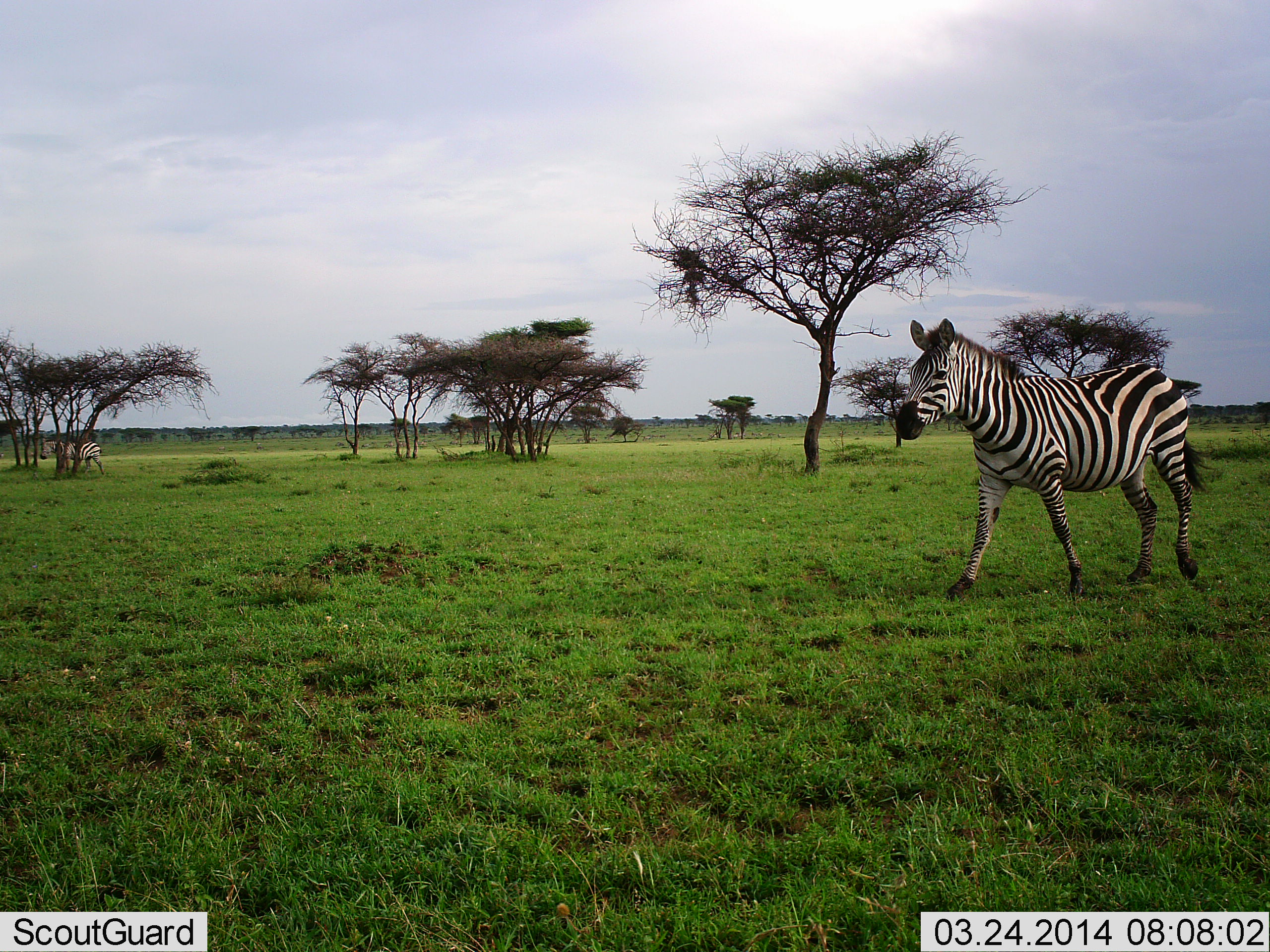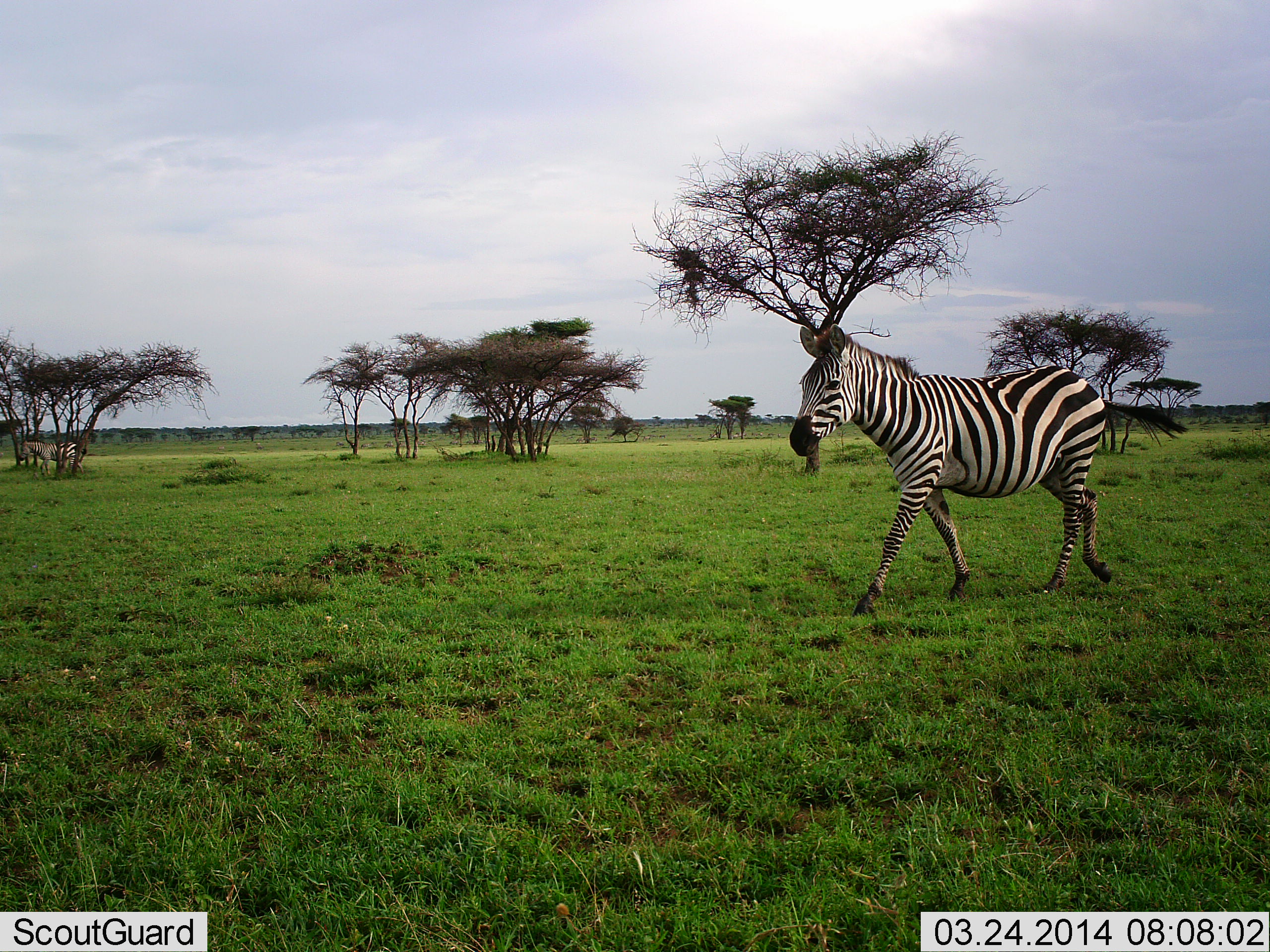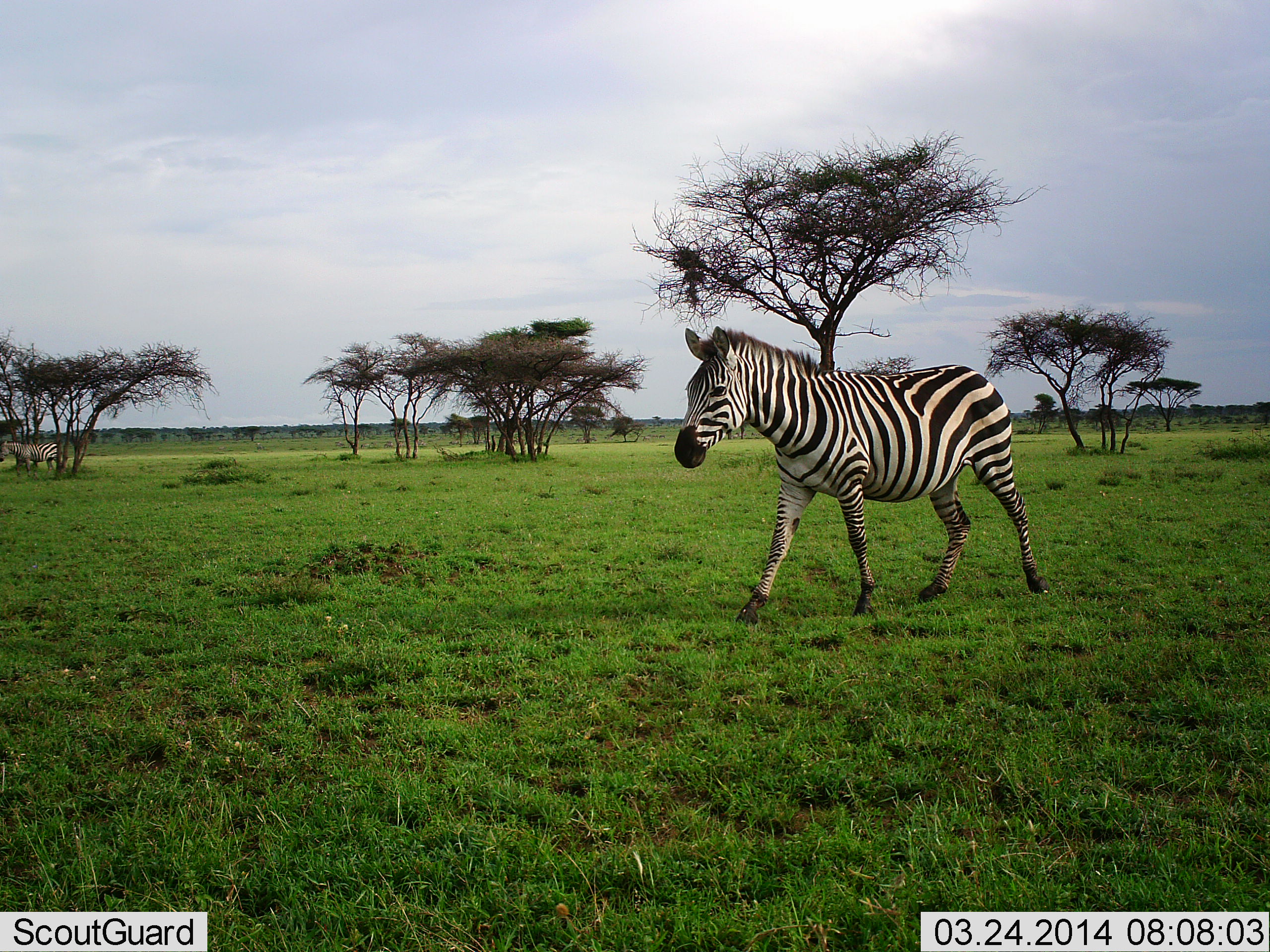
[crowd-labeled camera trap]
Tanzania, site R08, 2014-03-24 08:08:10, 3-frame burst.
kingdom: Animalia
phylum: Chordata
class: Mammalia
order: Perissodactyla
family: Equidae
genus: Equus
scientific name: Equus quagga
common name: plains zebra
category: zebra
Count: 2.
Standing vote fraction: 0%.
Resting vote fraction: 0%.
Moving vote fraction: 100%.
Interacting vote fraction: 0%.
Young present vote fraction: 0%.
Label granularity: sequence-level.